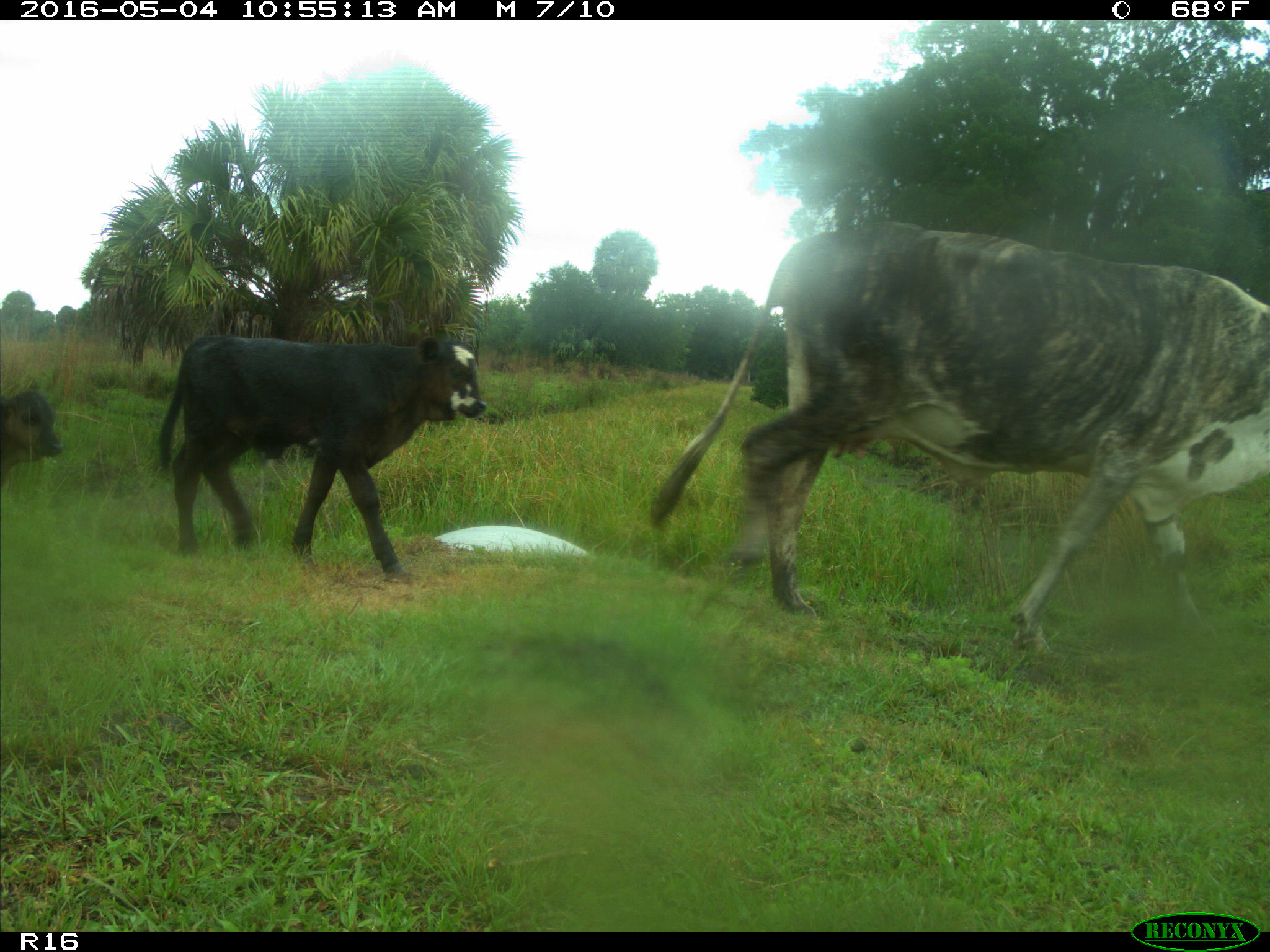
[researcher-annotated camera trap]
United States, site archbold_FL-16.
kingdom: Animalia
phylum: Chordata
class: Mammalia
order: Artiodactyla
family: Bovidae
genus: Bos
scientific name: Bos taurus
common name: domestic cow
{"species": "Bos taurus (domestic cow)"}